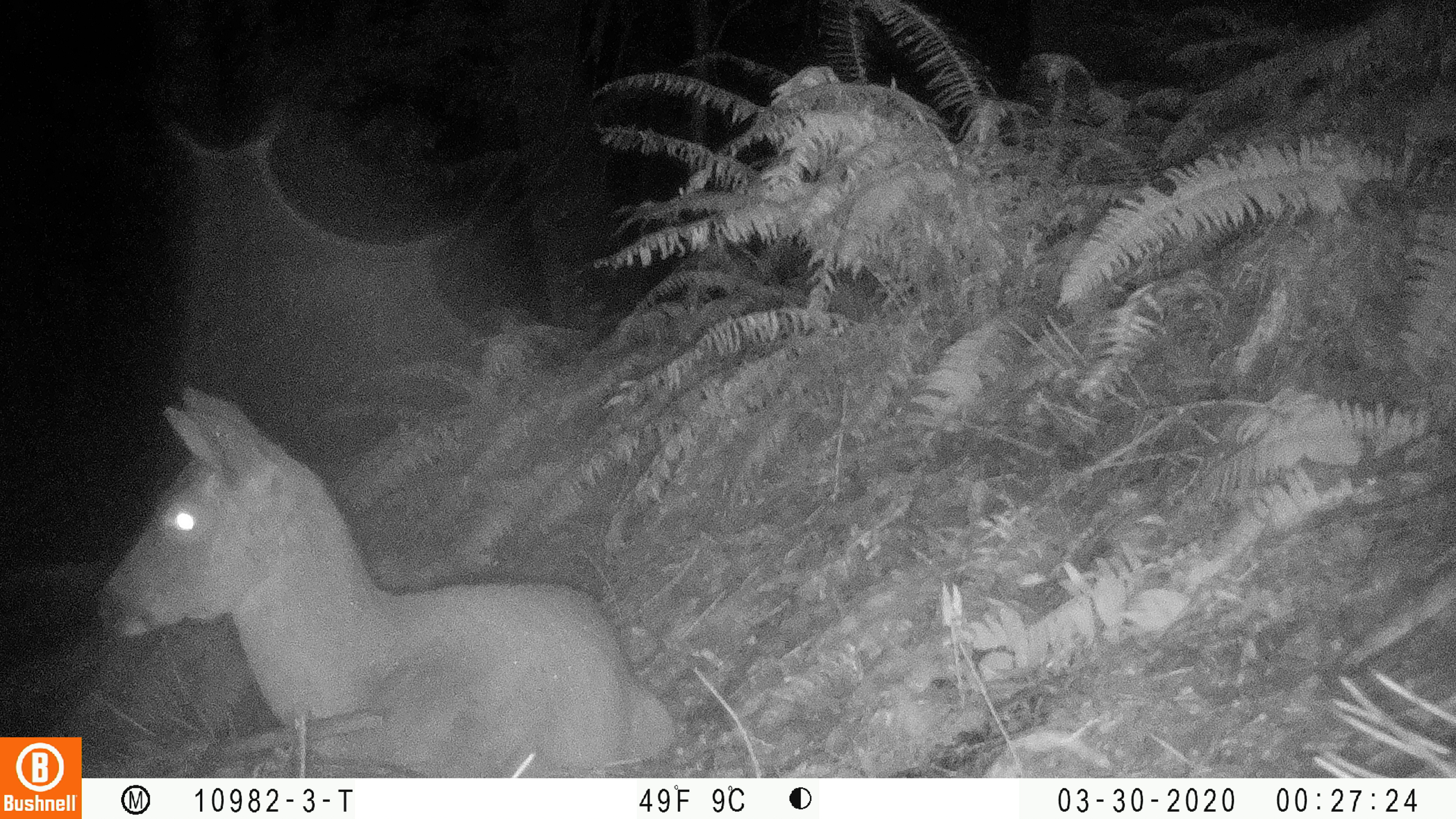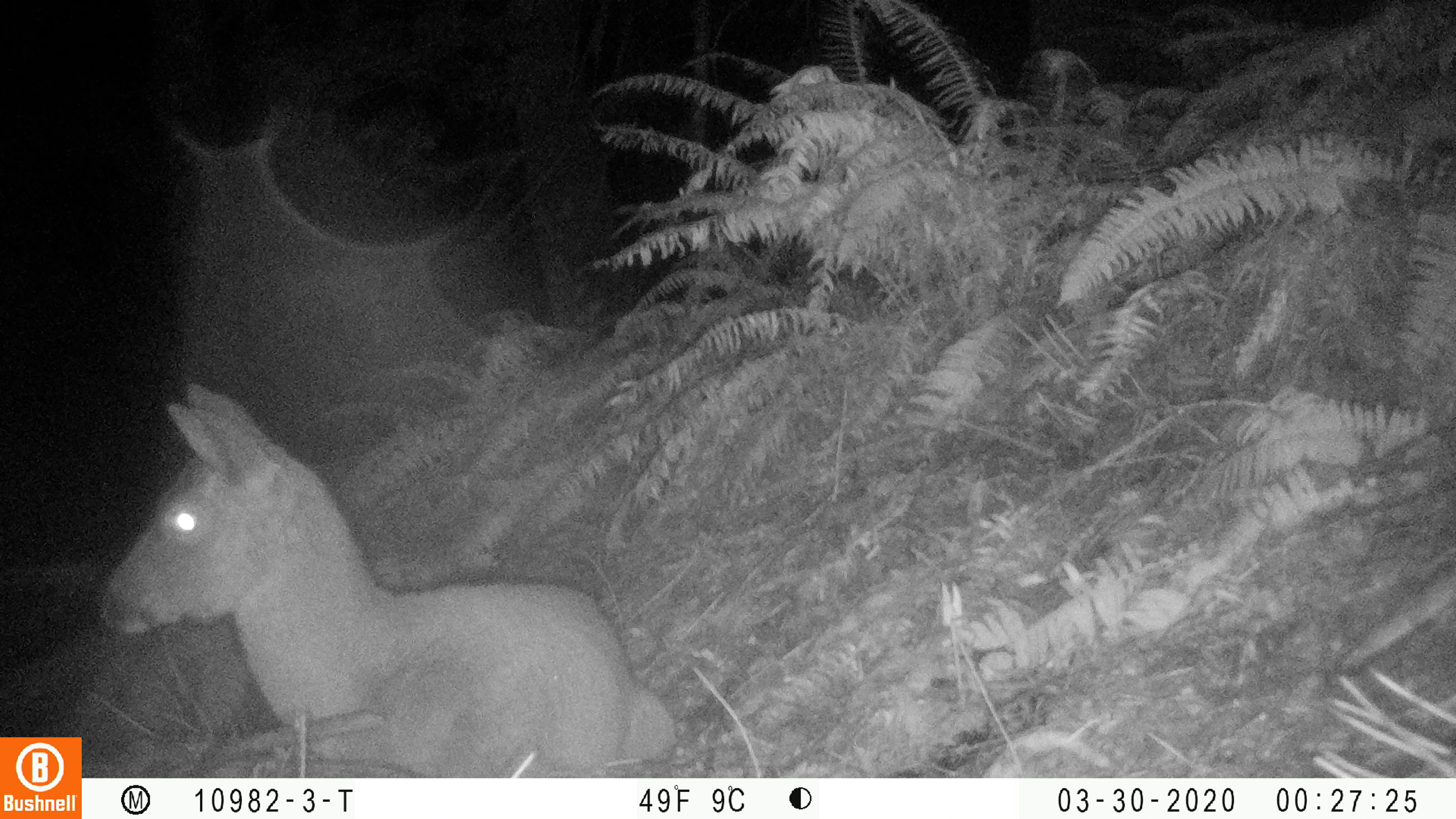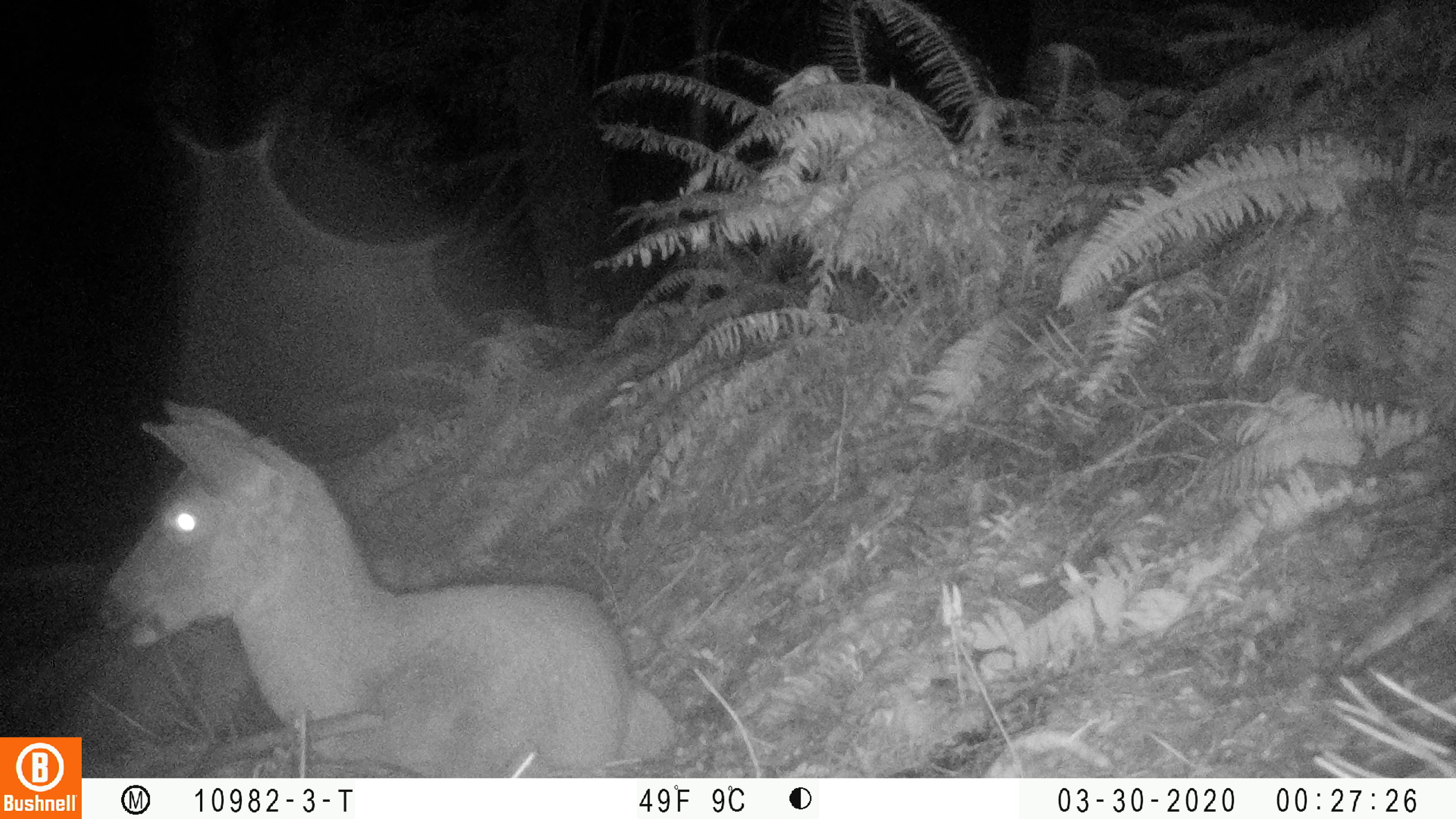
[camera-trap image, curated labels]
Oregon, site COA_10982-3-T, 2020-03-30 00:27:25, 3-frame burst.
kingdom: Animalia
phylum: Chordata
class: Mammalia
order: Artiodactyla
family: Cervidae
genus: Odocoileus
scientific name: Odocoileus hemionus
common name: black-tailed deer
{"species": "black-tailed deer (Odocoileus hemionus)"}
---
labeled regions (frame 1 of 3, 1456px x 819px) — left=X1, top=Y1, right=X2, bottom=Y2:
black-tailed deer: left=88, top=376, right=675, bottom=766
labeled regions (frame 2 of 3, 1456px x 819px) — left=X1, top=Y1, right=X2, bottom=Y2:
black-tailed deer: left=91, top=376, right=683, bottom=770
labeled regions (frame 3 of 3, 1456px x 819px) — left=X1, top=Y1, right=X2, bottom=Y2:
black-tailed deer: left=90, top=389, right=675, bottom=776